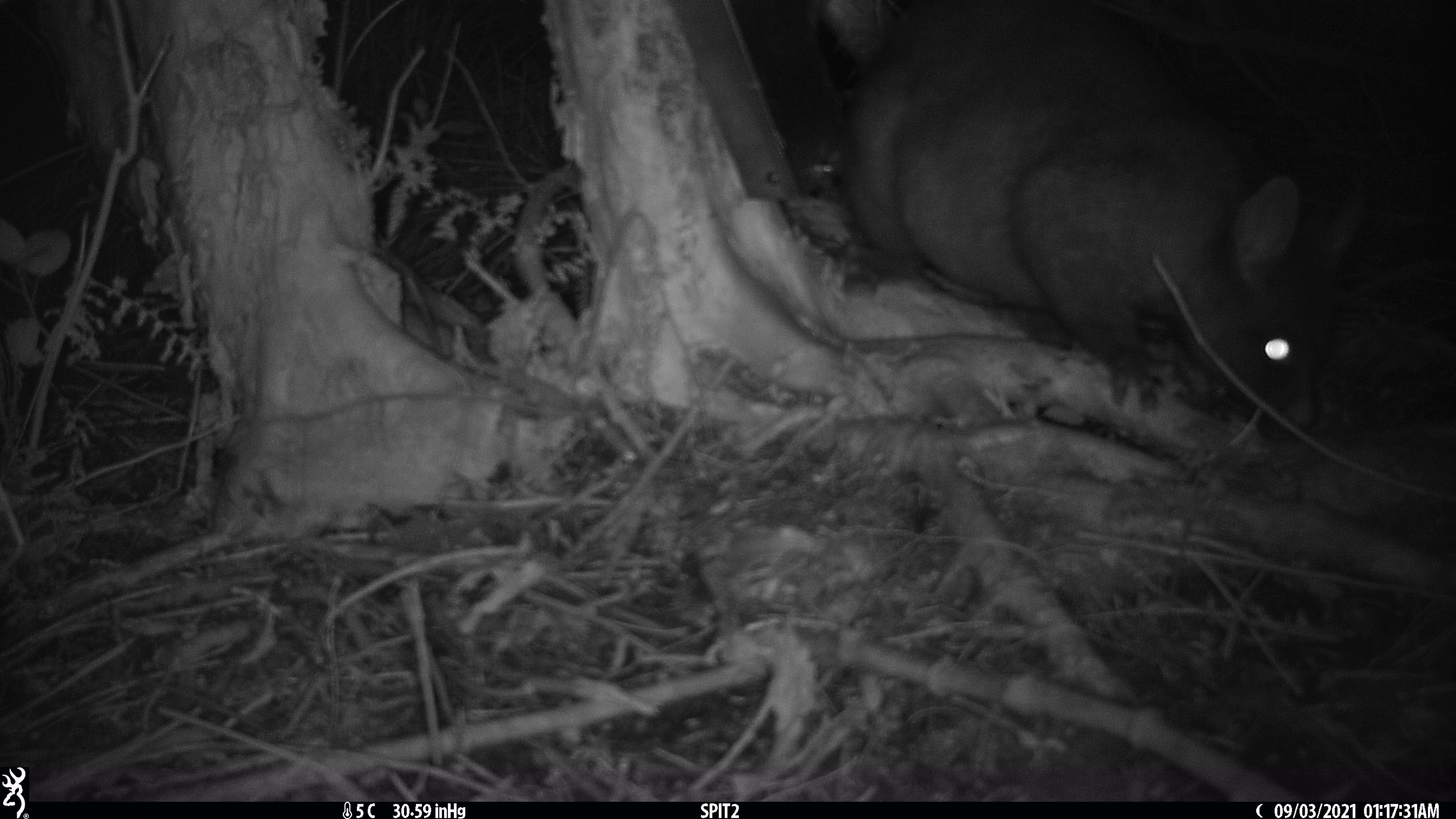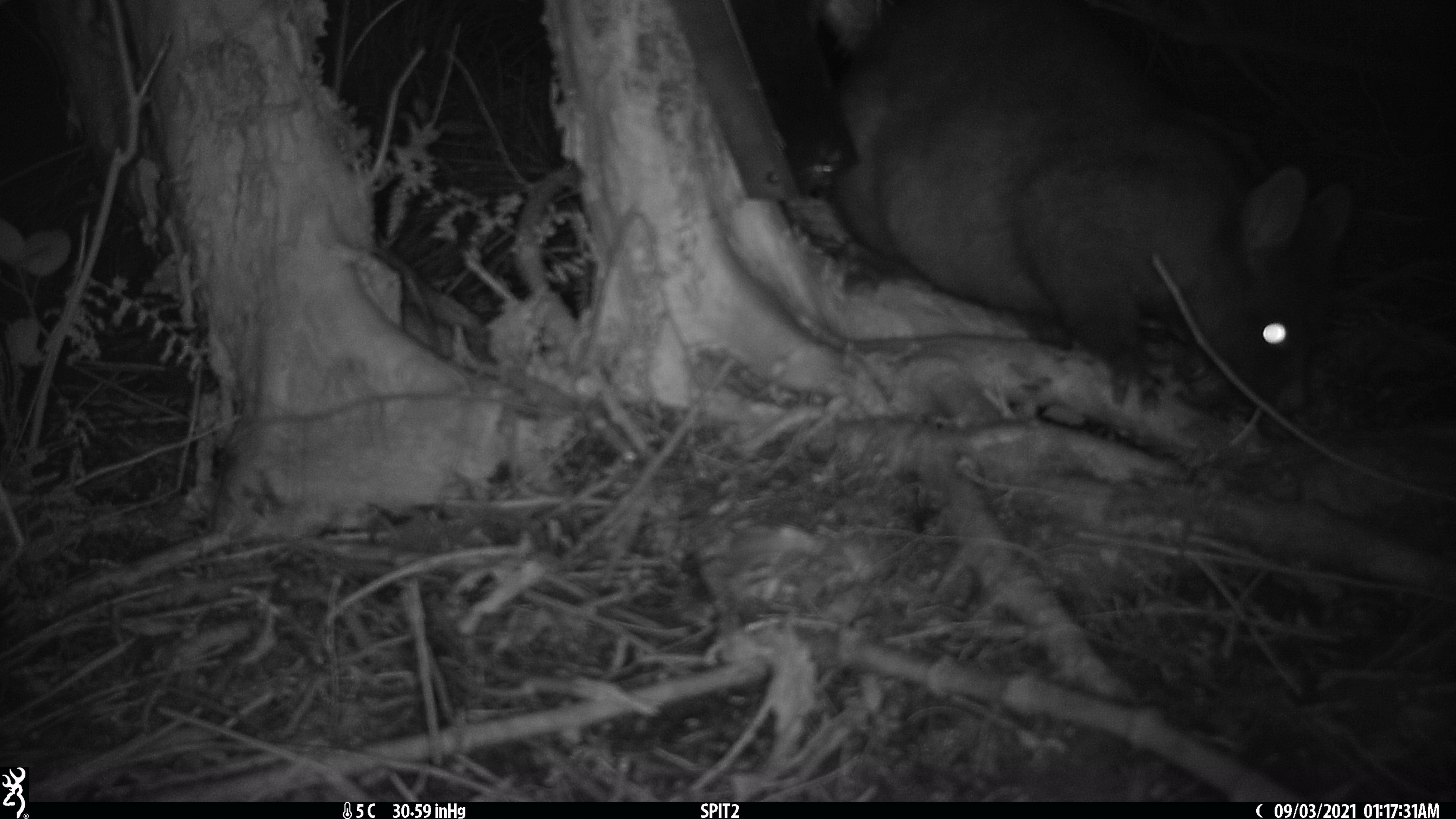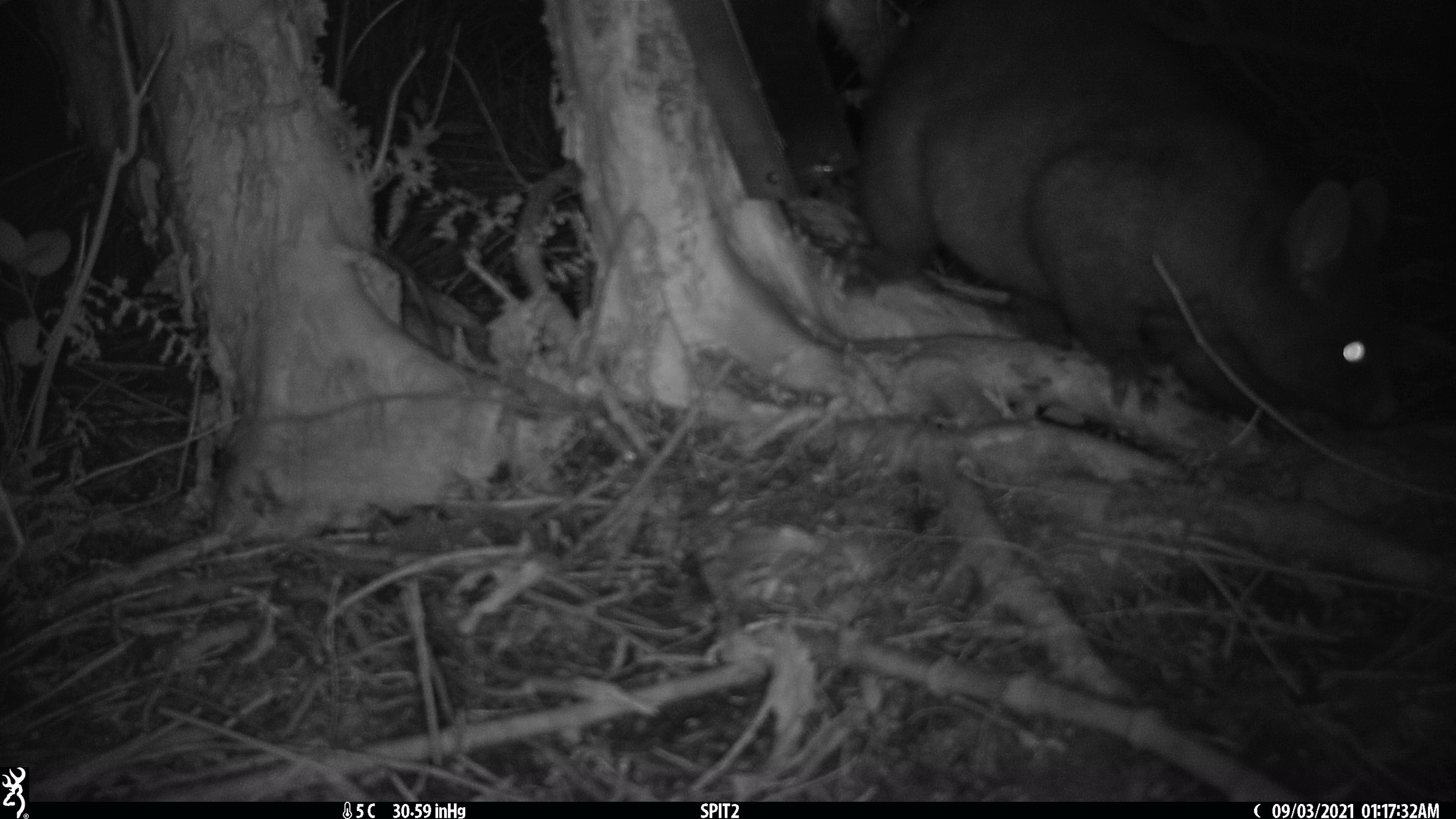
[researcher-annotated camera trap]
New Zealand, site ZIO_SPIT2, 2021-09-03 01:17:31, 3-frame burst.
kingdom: Animalia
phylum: Chordata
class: Mammalia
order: Diprotodontia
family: Phalangeridae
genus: Trichosurus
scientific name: Trichosurus vulpecula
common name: common brushtail possum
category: possum